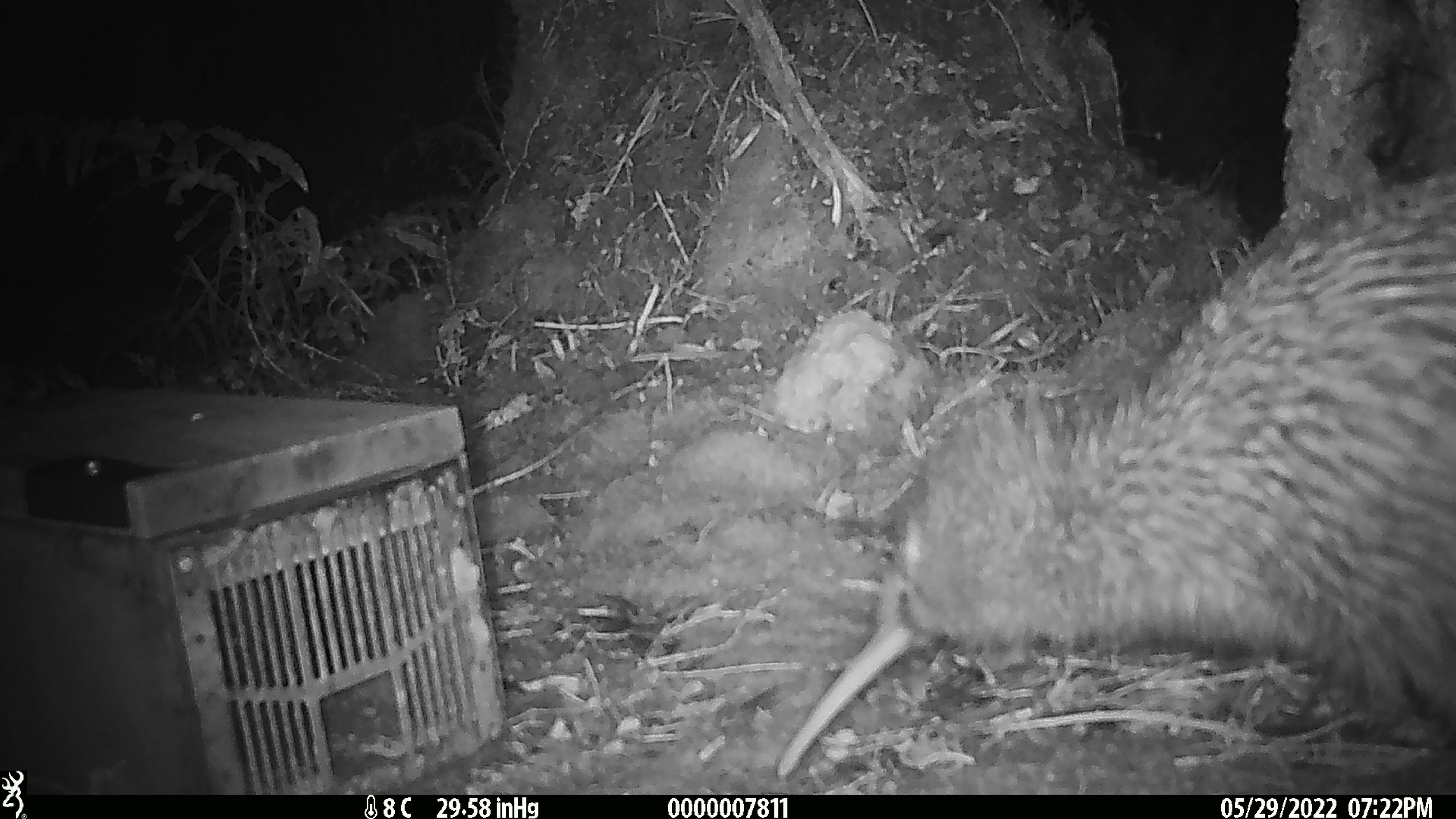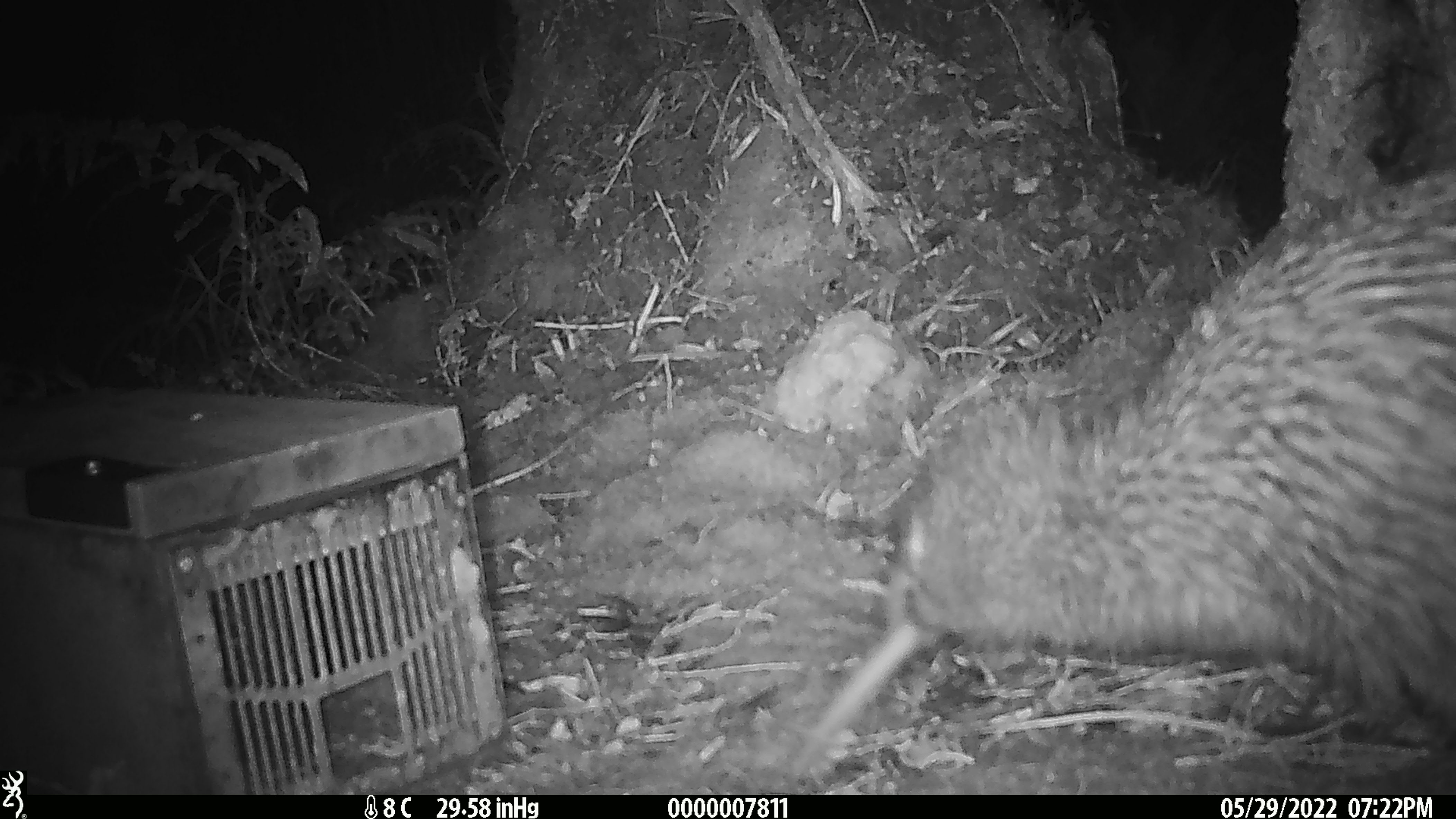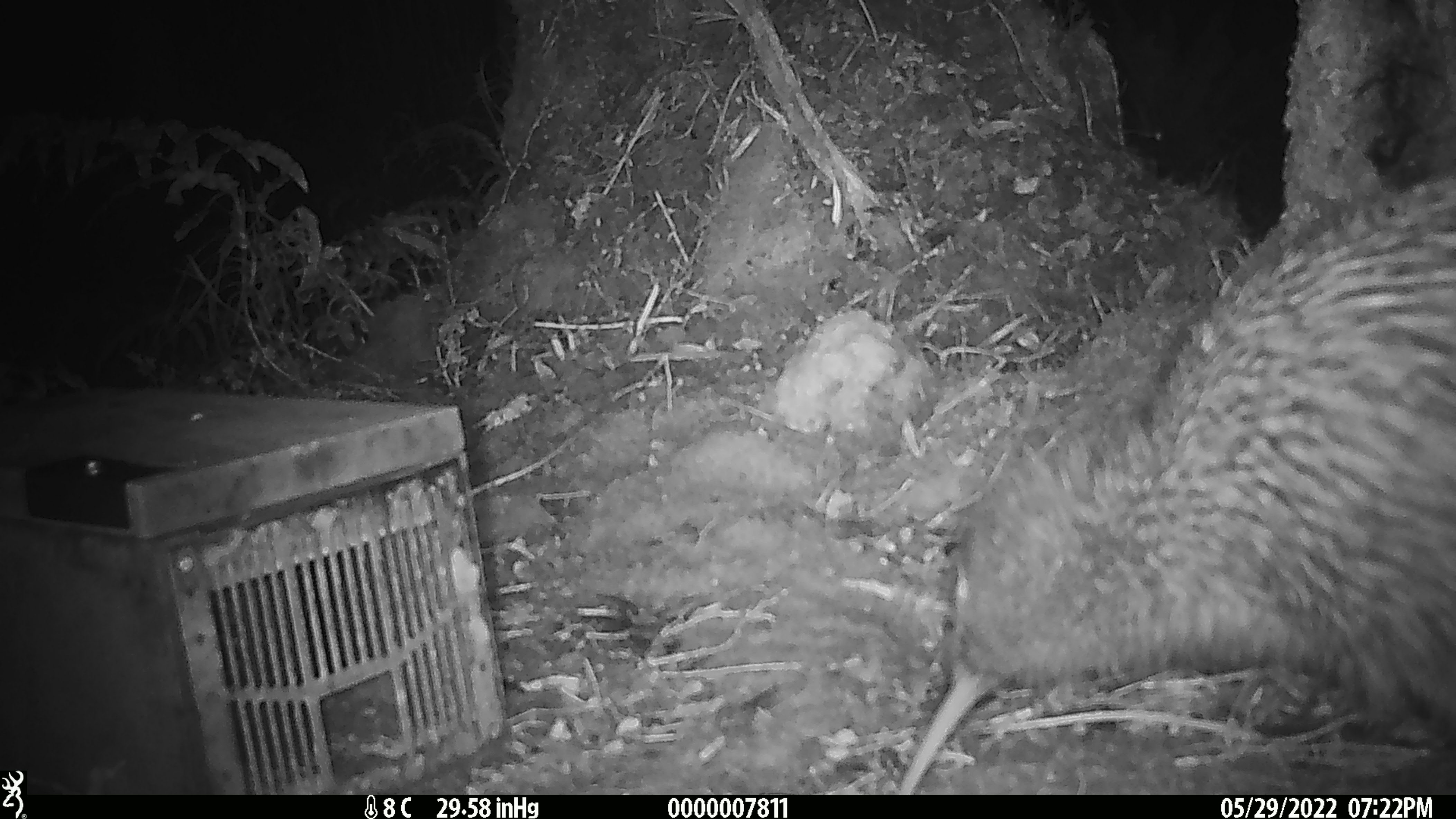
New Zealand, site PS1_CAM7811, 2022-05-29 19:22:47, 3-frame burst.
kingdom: Animalia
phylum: Chordata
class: Aves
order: Apterygiformes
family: Apterygidae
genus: Apteryx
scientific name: Apteryx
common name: kiwi